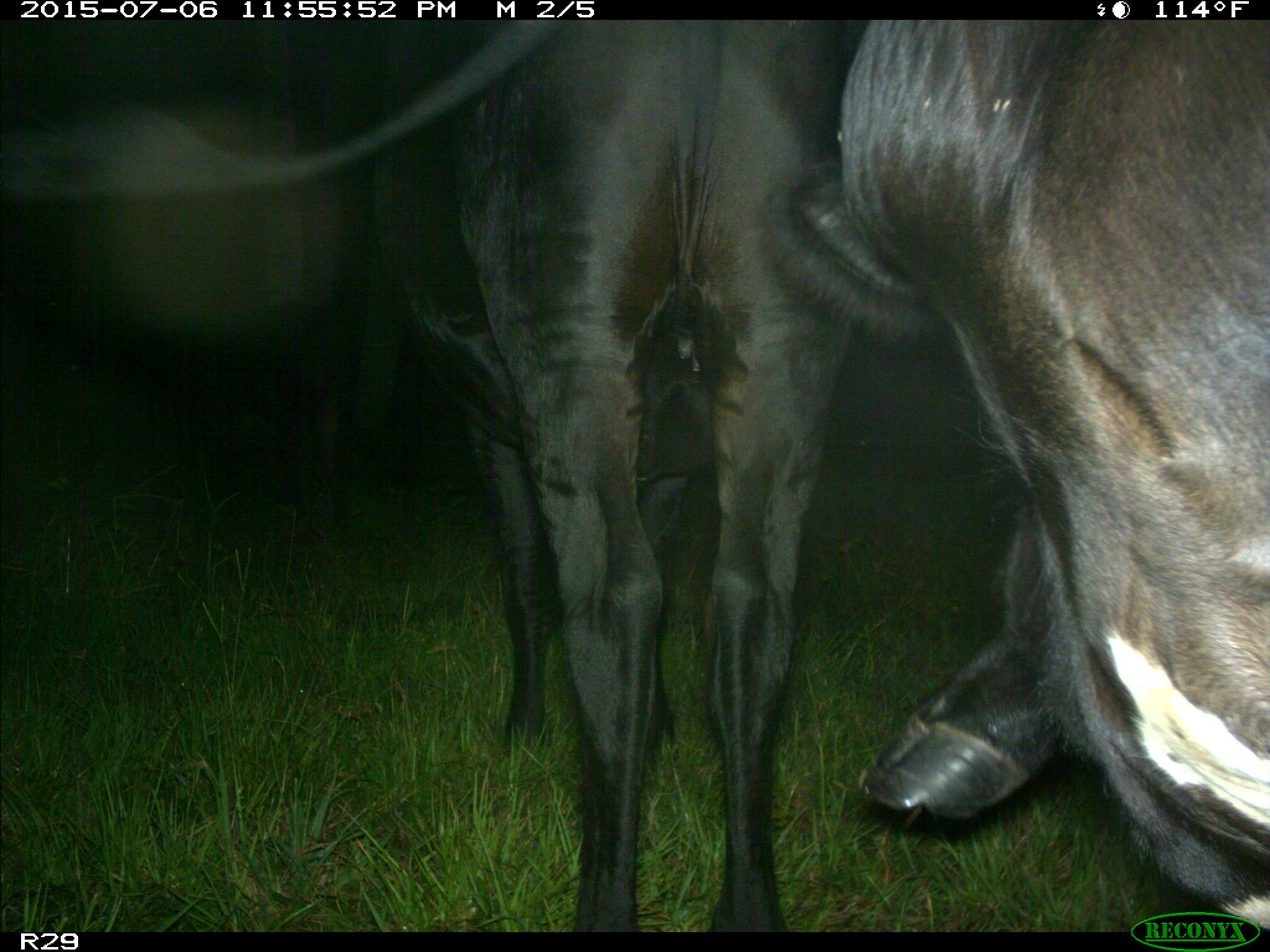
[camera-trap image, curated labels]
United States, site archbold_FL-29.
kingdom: Animalia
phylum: Chordata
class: Mammalia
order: Artiodactyla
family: Bovidae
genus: Bos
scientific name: Bos taurus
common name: domestic cow